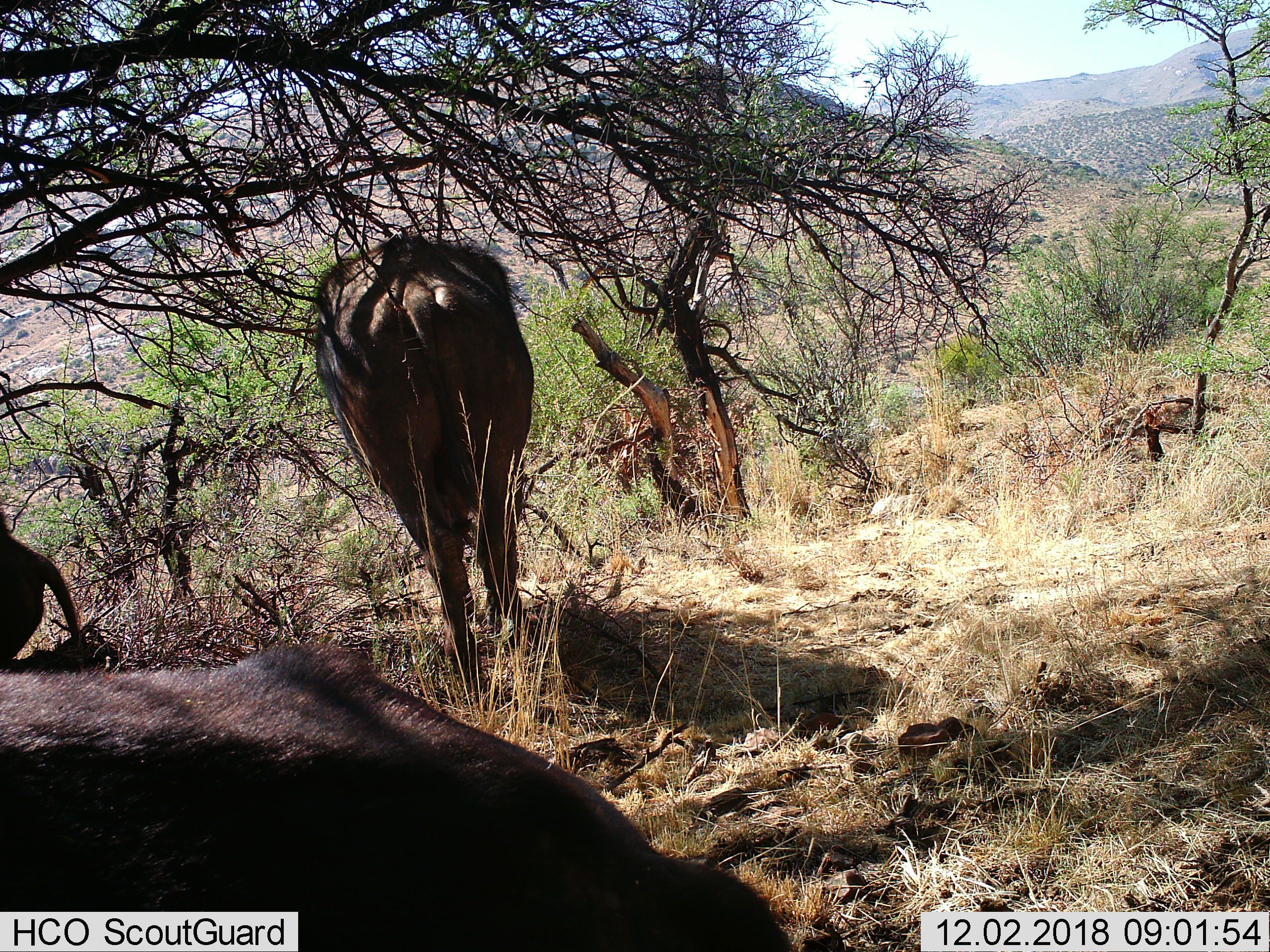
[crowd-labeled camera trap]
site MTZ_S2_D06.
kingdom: Animalia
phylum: Chordata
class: Mammalia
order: Artiodactyla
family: Bovidae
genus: Syncerus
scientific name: Syncerus caffer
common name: african buffalo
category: buffalo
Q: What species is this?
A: Buffalo (african buffalo) (Syncerus caffer).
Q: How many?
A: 3.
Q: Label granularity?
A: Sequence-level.